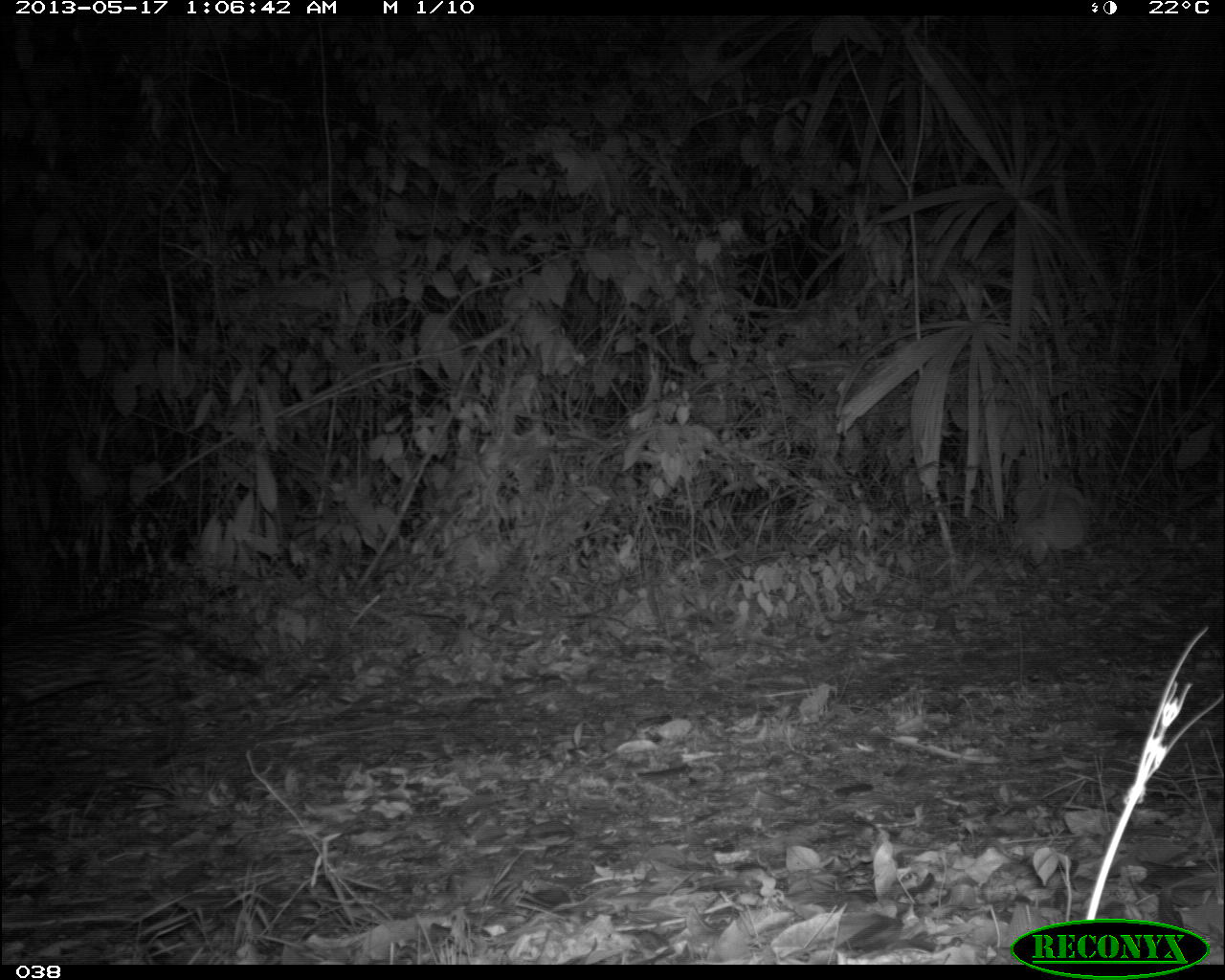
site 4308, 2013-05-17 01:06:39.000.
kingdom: Animalia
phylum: Chordata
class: Mammalia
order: Carnivora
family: Felidae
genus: Leopardus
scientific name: Leopardus pardalis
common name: ocelot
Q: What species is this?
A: Leopardus pardalis (ocelot).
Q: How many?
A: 1.